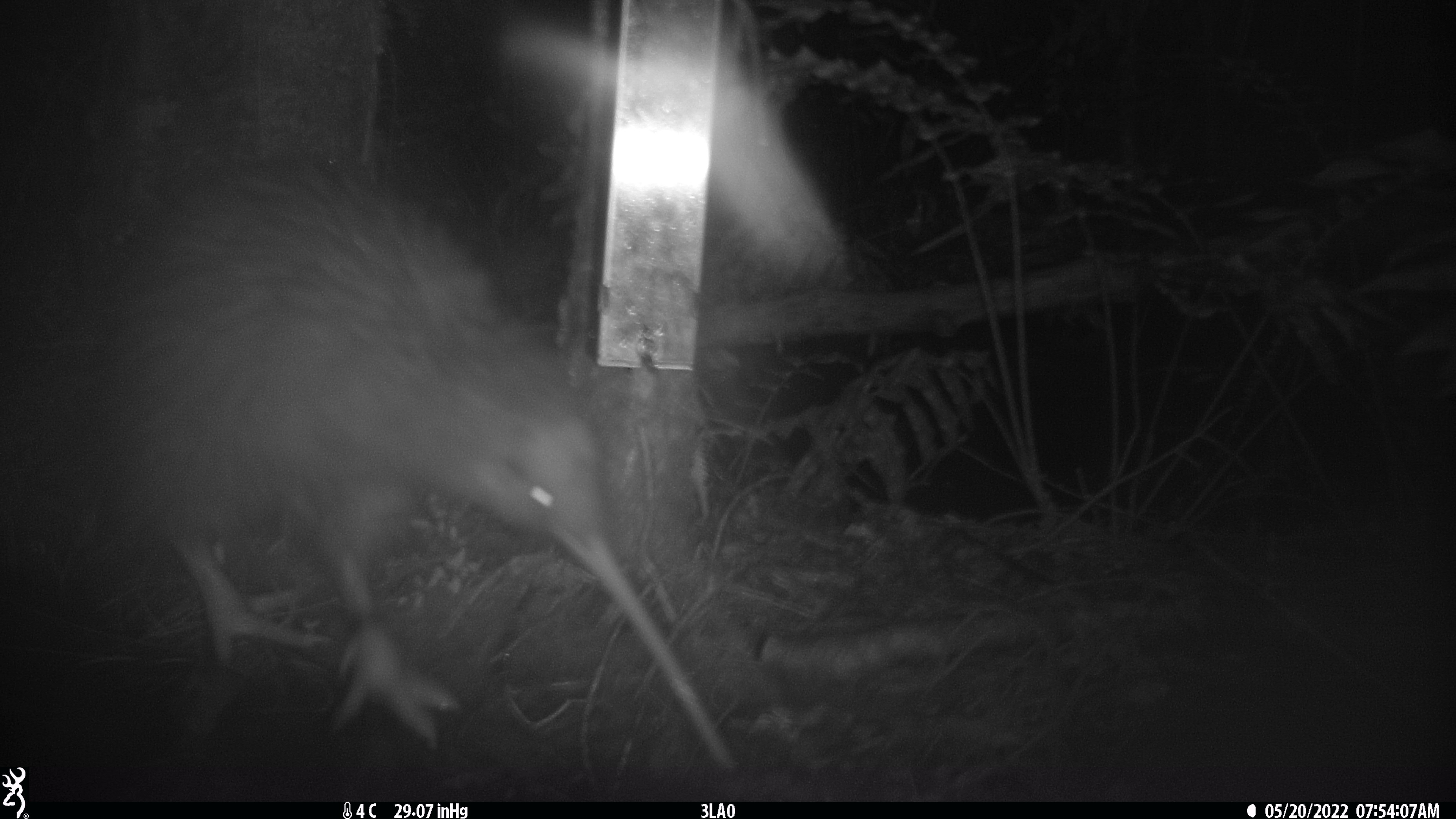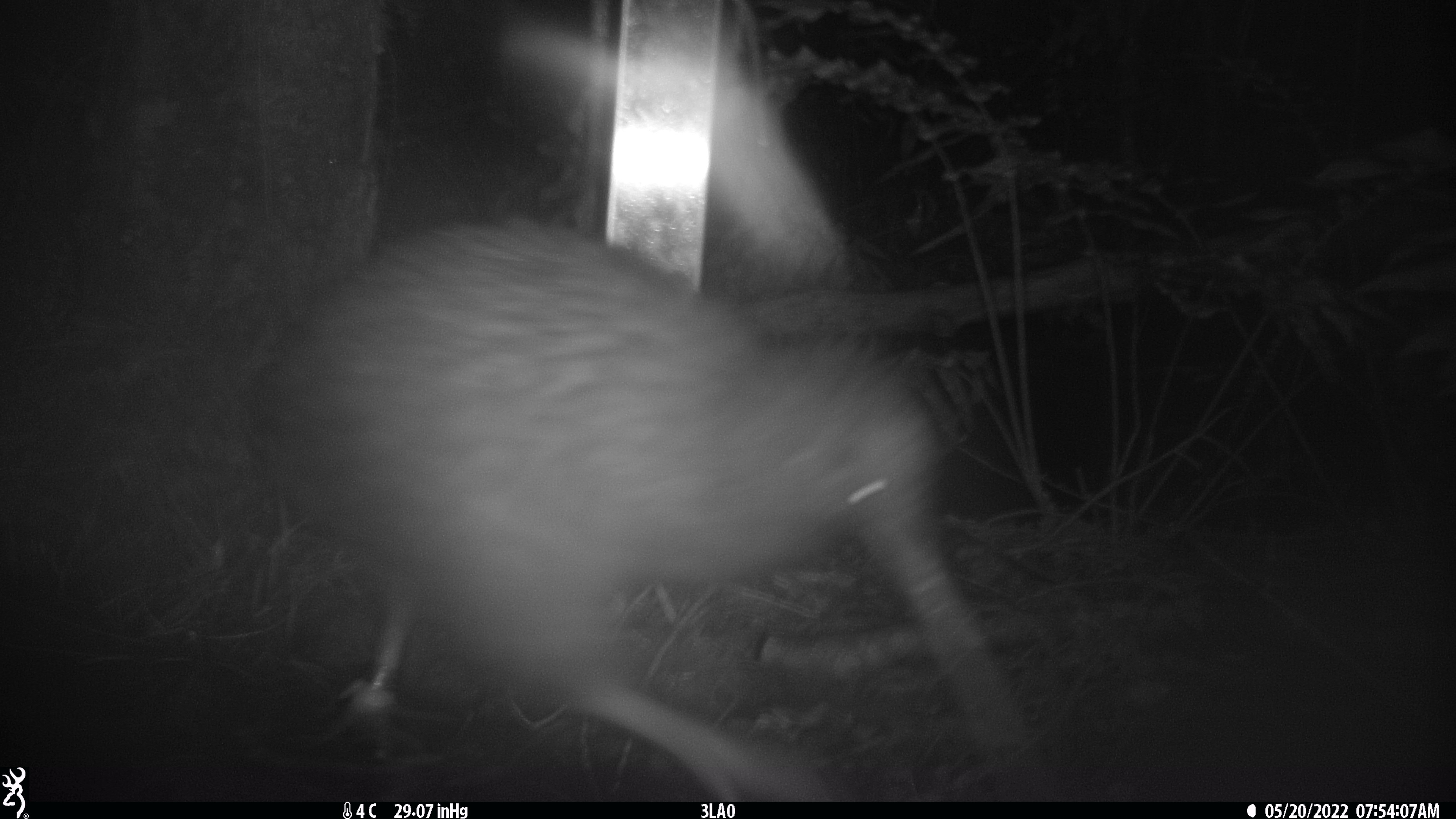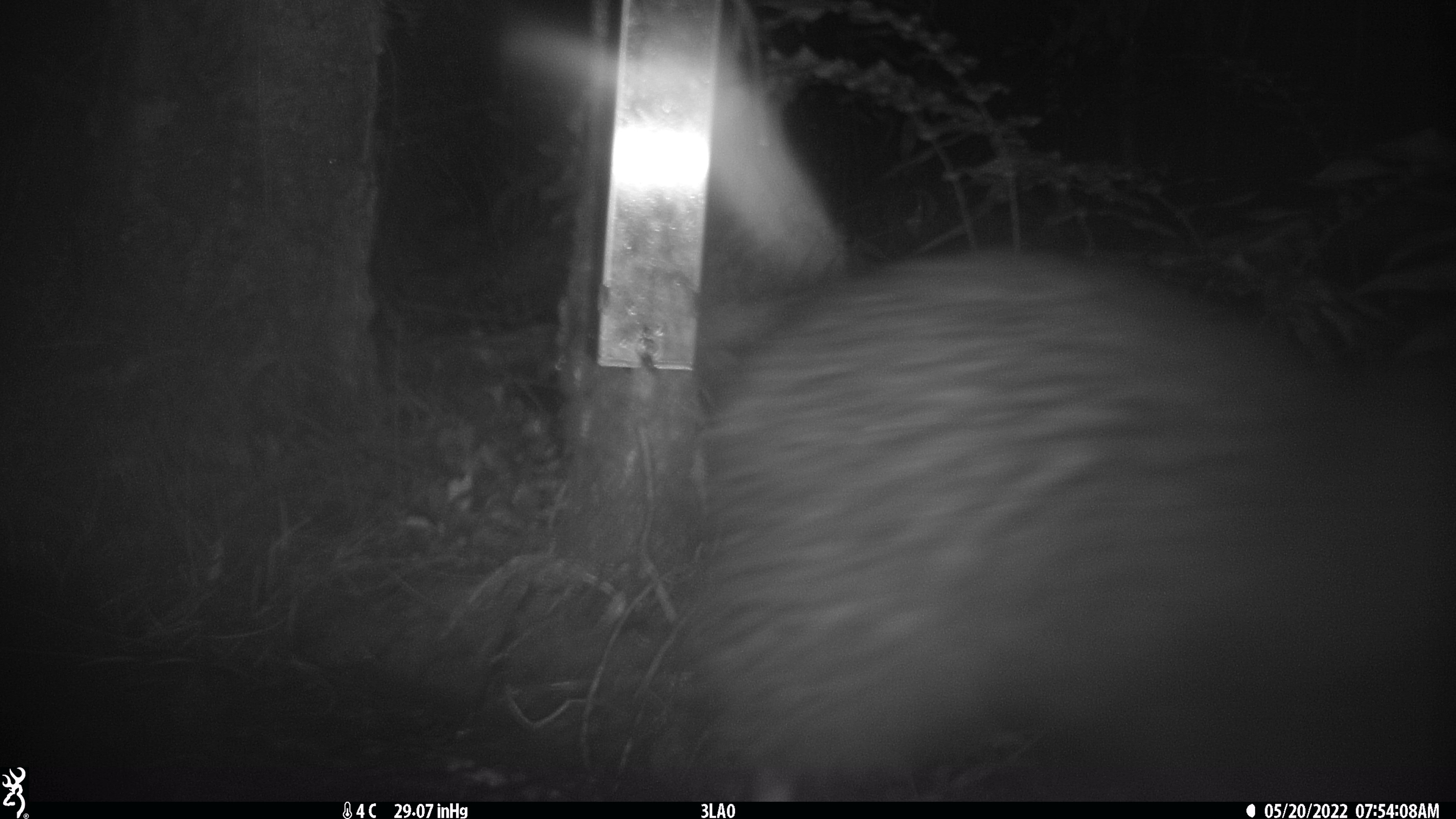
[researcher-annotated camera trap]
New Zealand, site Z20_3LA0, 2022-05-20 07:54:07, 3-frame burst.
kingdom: Animalia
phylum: Chordata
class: Aves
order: Apterygiformes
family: Apterygidae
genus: Apteryx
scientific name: Apteryx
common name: kiwi